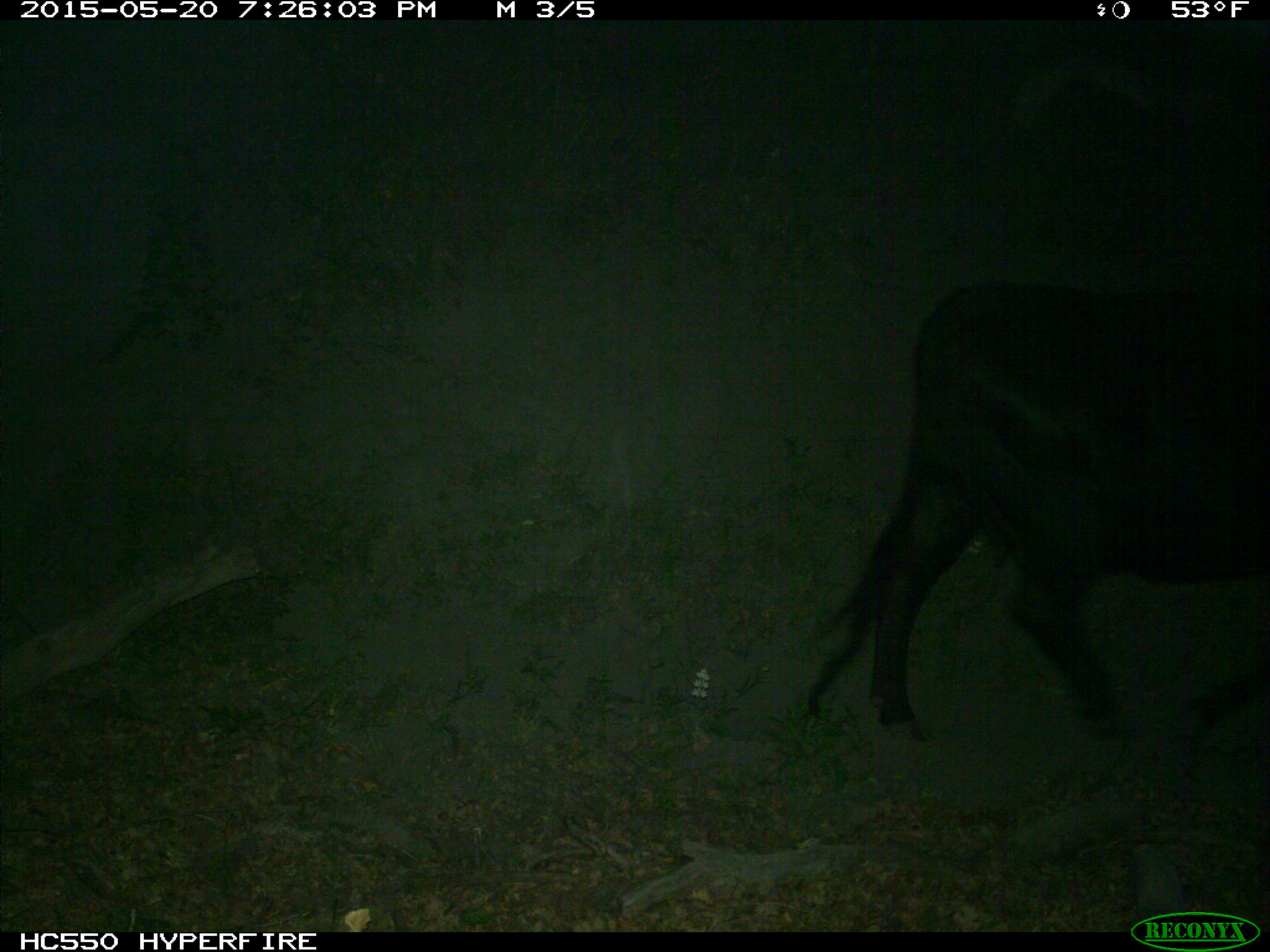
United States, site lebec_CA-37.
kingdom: Animalia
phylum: Chordata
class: Mammalia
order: Artiodactyla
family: Bovidae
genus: Bos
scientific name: Bos taurus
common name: domestic cow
Bos taurus (domestic cow).